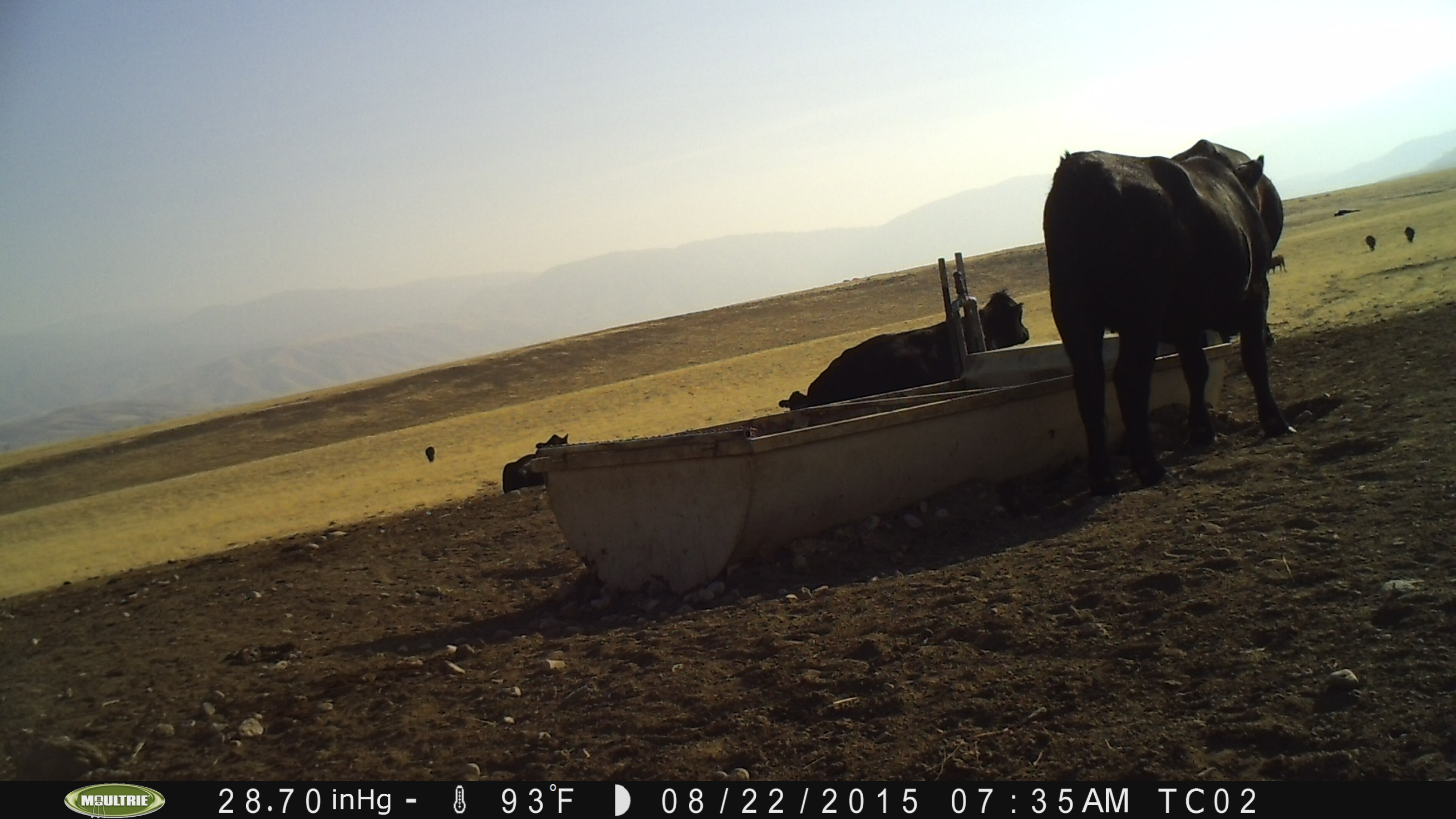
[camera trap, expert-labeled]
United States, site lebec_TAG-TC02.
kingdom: Animalia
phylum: Chordata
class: Mammalia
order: Artiodactyla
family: Bovidae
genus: Bos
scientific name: Bos taurus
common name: domestic cow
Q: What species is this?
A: Bos taurus (domestic cow).